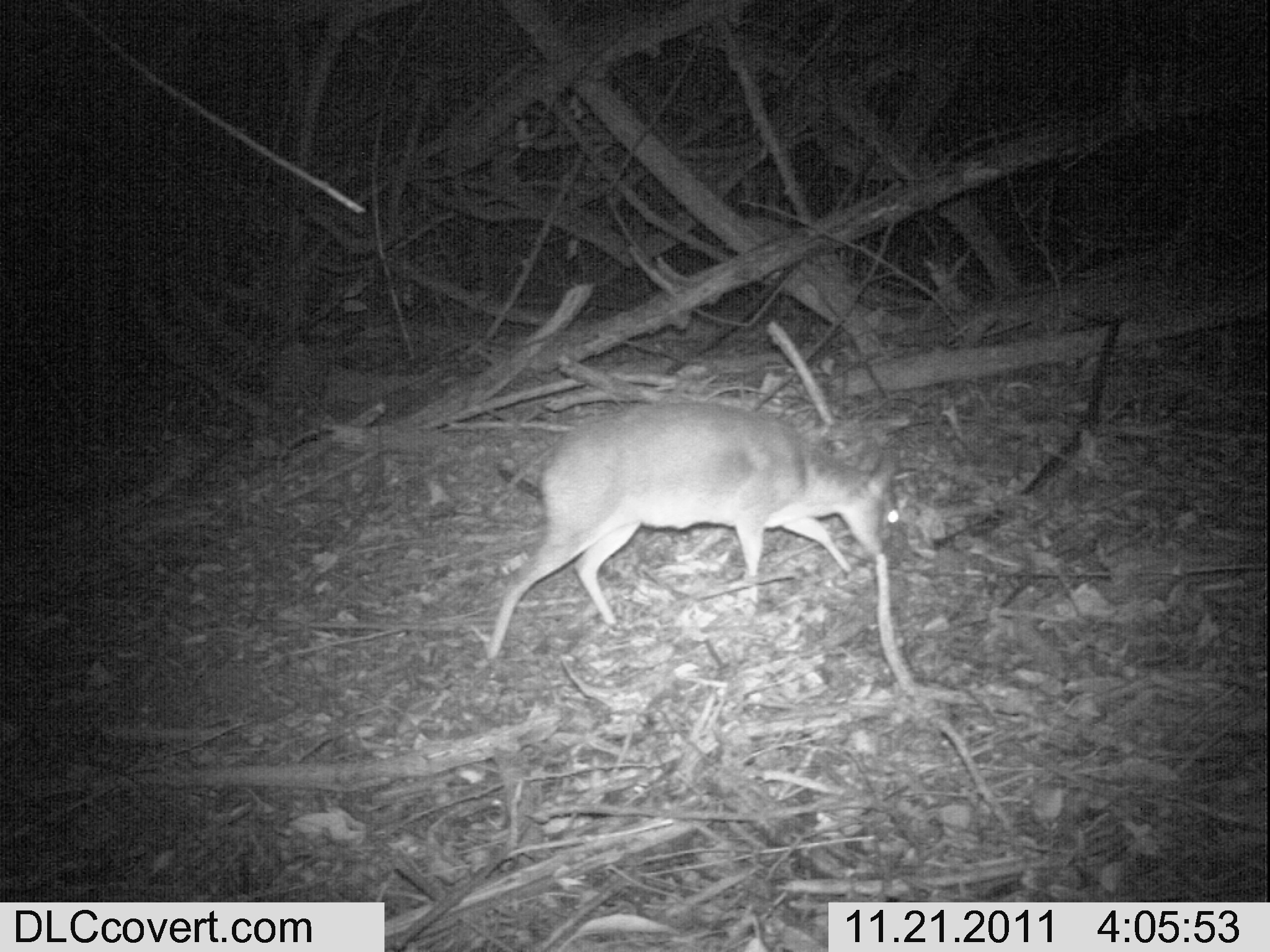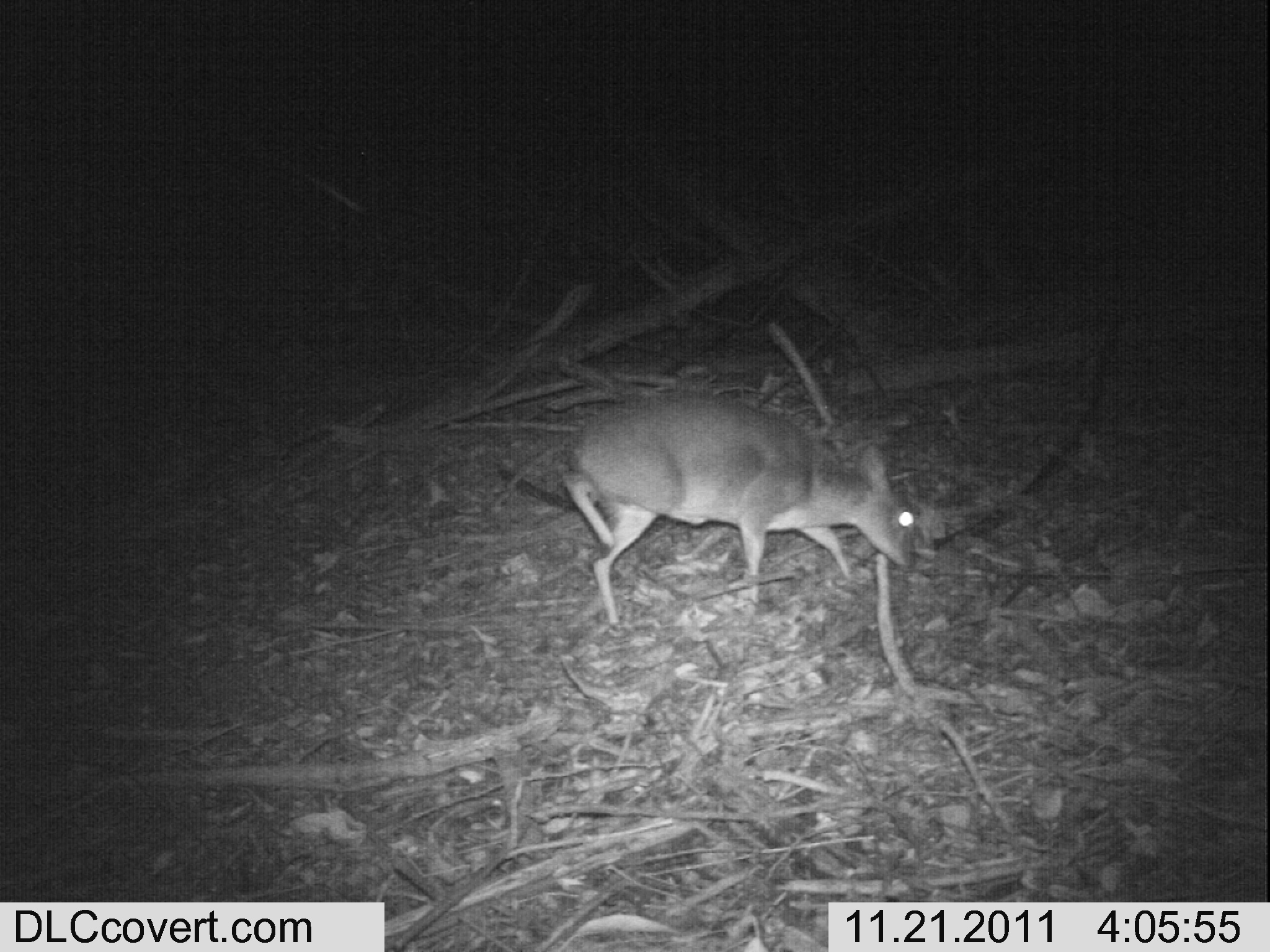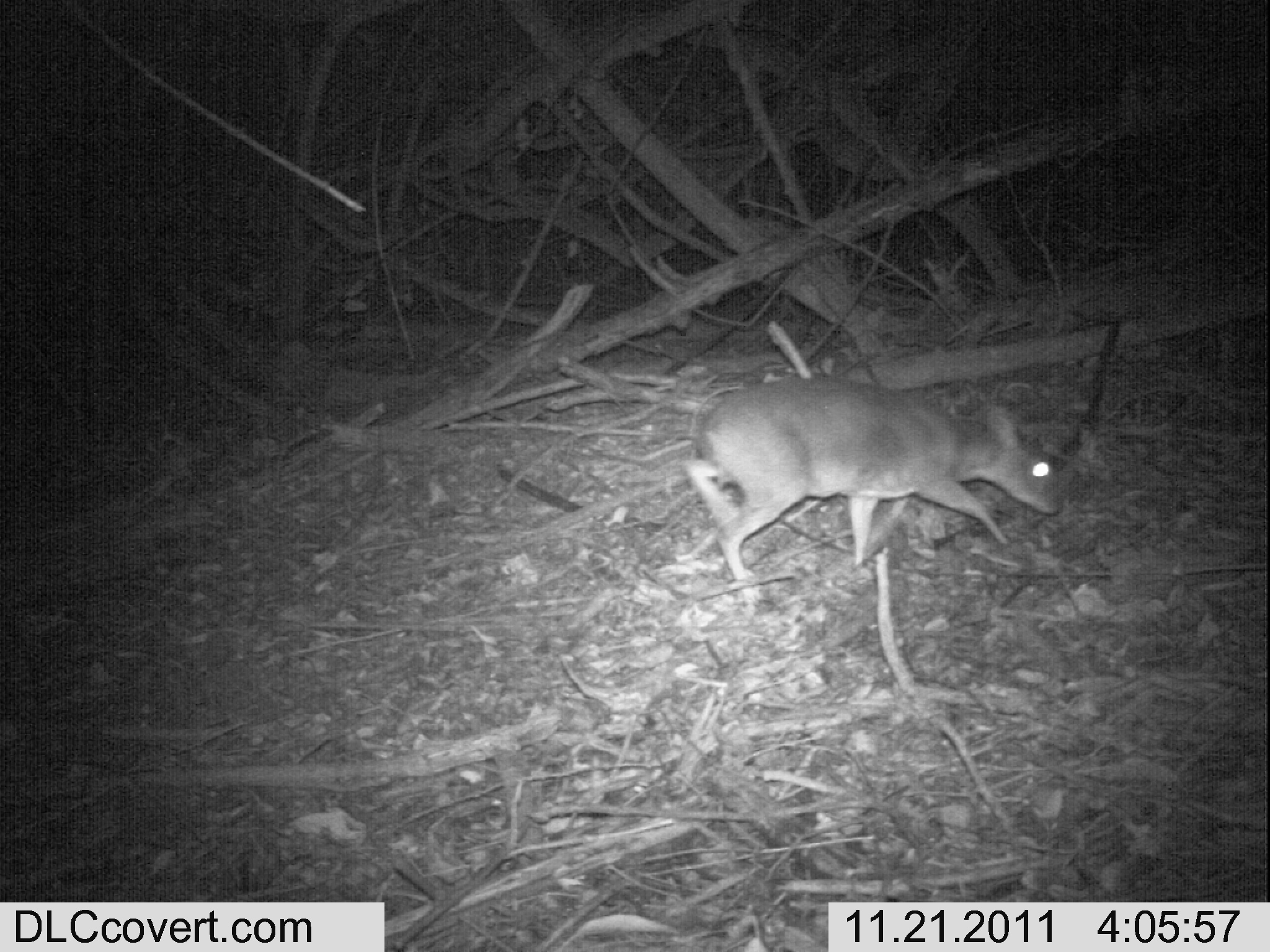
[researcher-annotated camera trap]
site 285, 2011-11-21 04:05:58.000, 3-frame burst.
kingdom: Animalia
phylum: Chordata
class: Mammalia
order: Artiodactyla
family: Bovidae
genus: Nesotragus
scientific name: Nesotragus moschatus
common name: suni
Nesotragus moschatus (suni), count 1.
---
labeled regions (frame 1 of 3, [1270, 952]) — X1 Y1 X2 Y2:
nesotragus moschatus: 485 400 900 661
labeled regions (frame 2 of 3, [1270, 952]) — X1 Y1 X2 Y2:
nesotragus moschatus: 559 391 919 633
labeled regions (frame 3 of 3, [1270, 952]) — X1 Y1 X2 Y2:
nesotragus moschatus: 686 375 1067 597